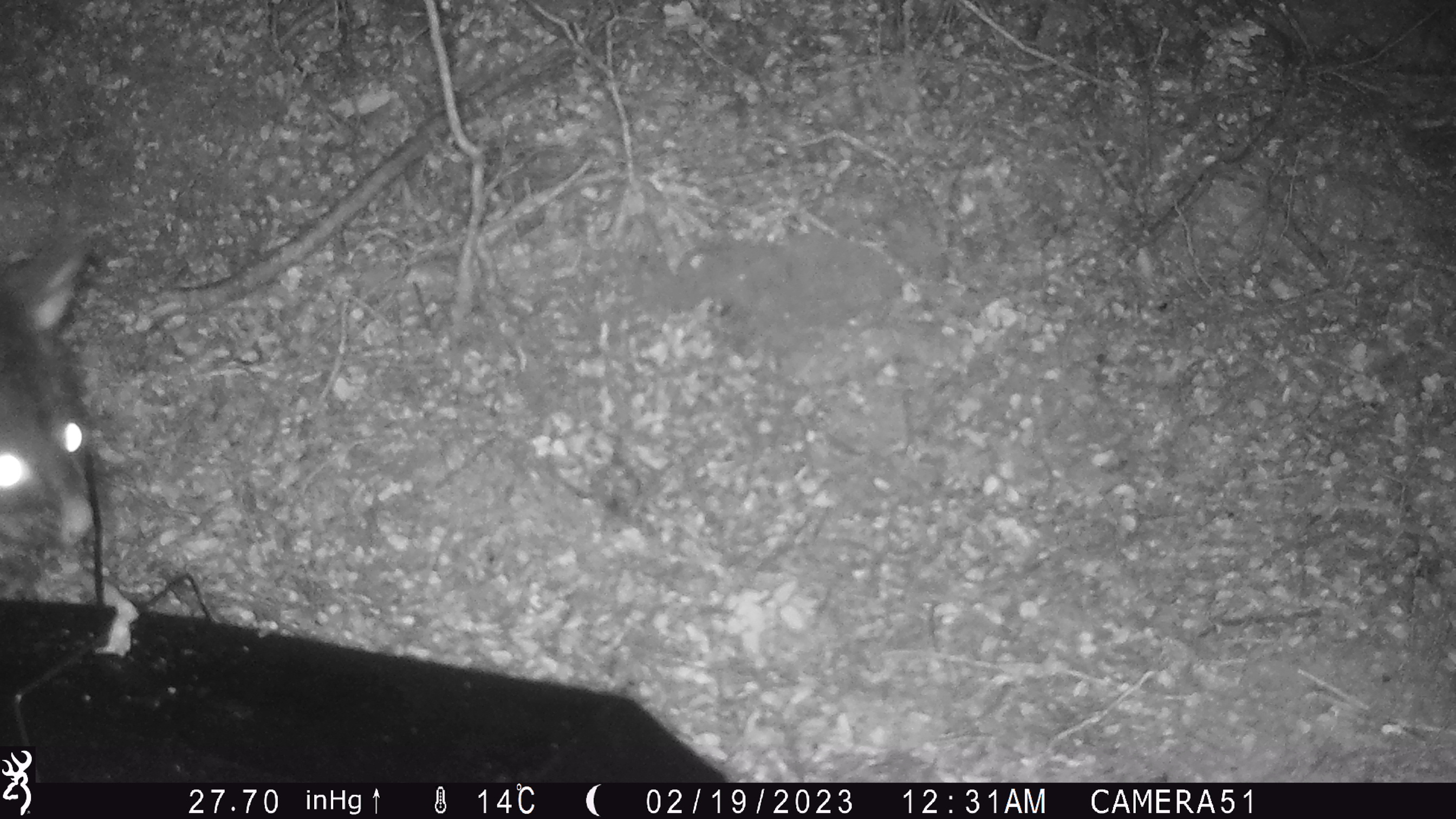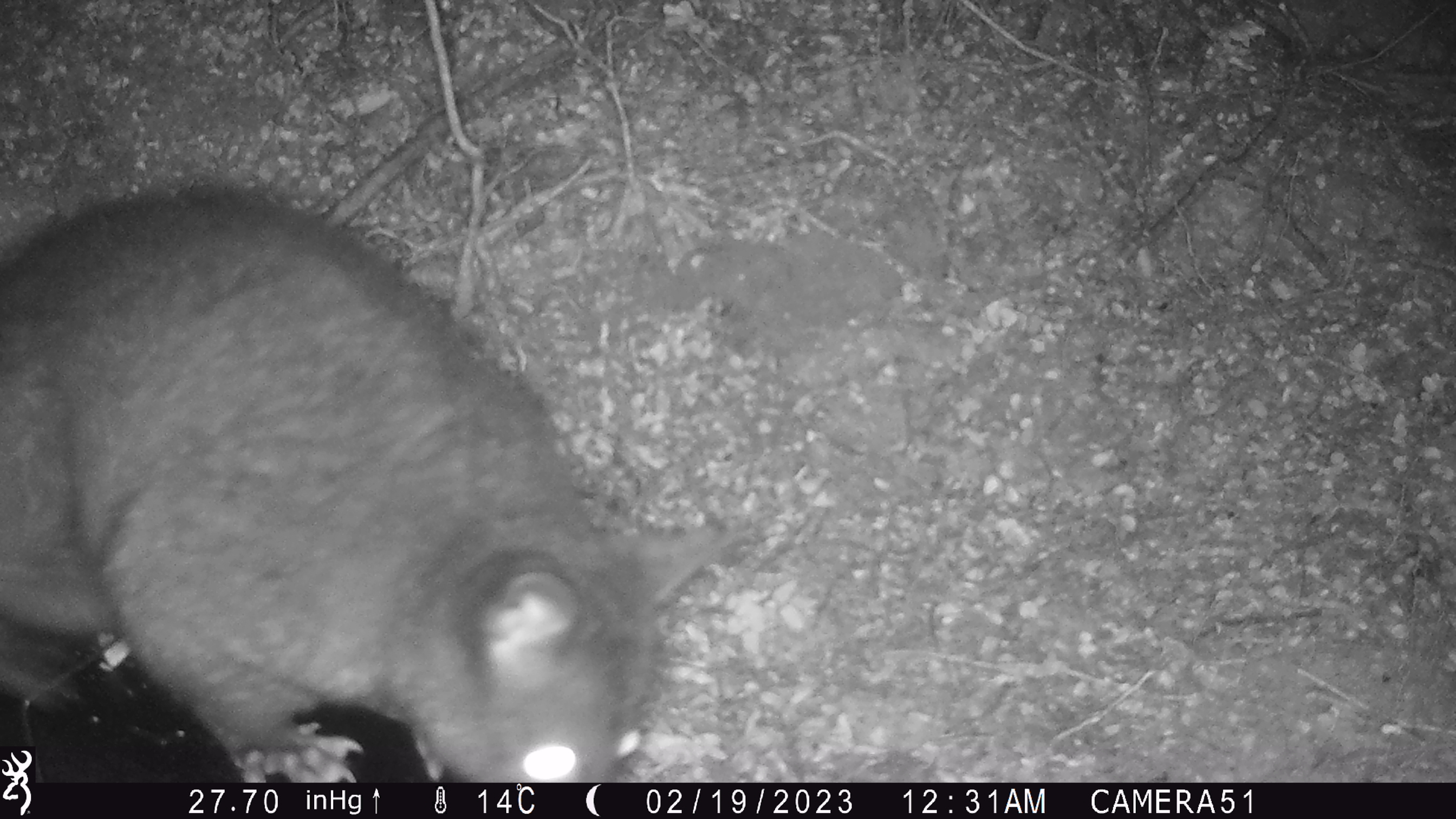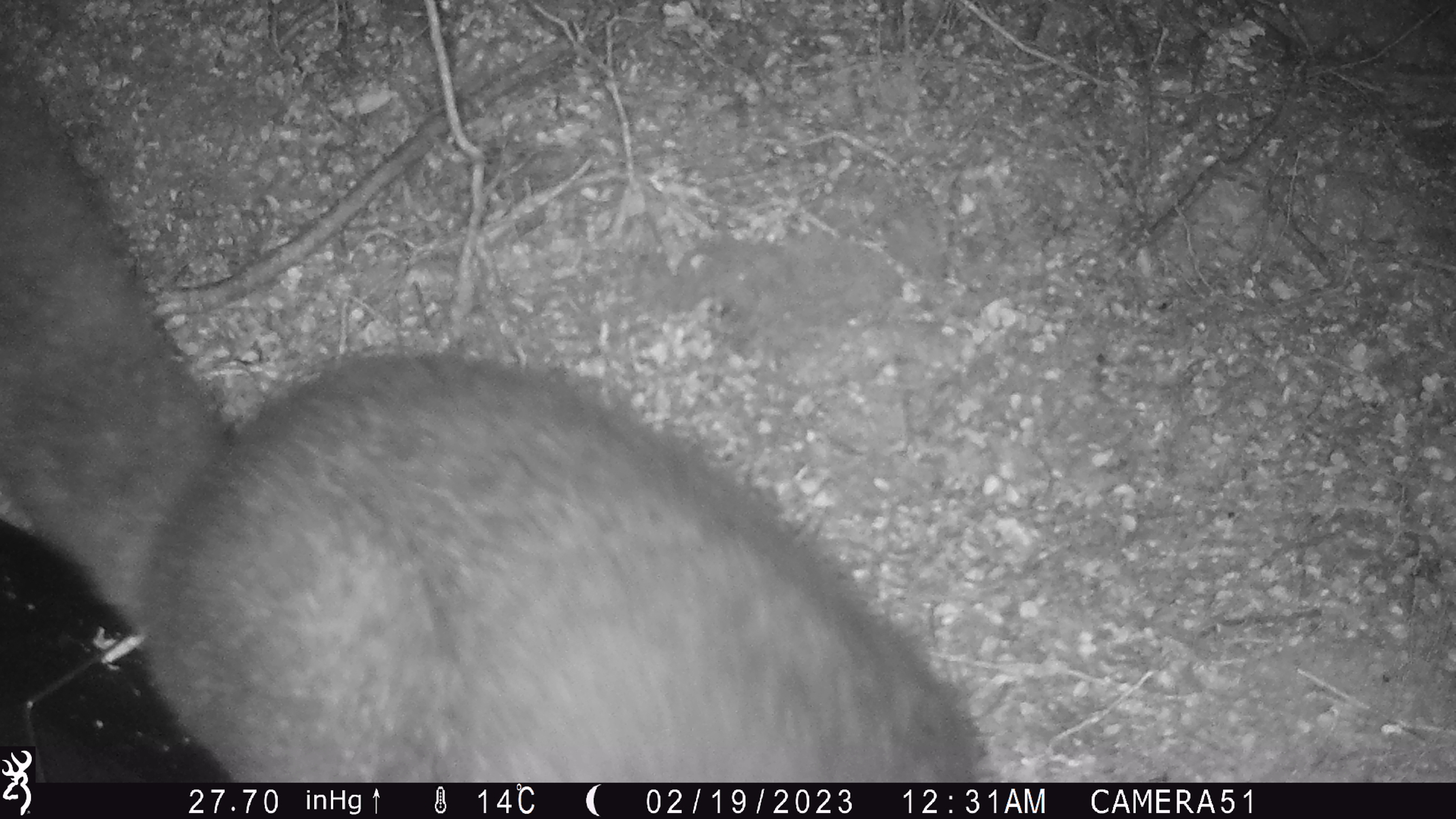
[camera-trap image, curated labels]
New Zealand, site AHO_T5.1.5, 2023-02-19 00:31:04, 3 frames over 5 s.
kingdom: Animalia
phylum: Chordata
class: Mammalia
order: Carnivora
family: Mustelidae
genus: Mustela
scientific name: Mustela erminea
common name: stoat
Stoat (Mustela erminea).